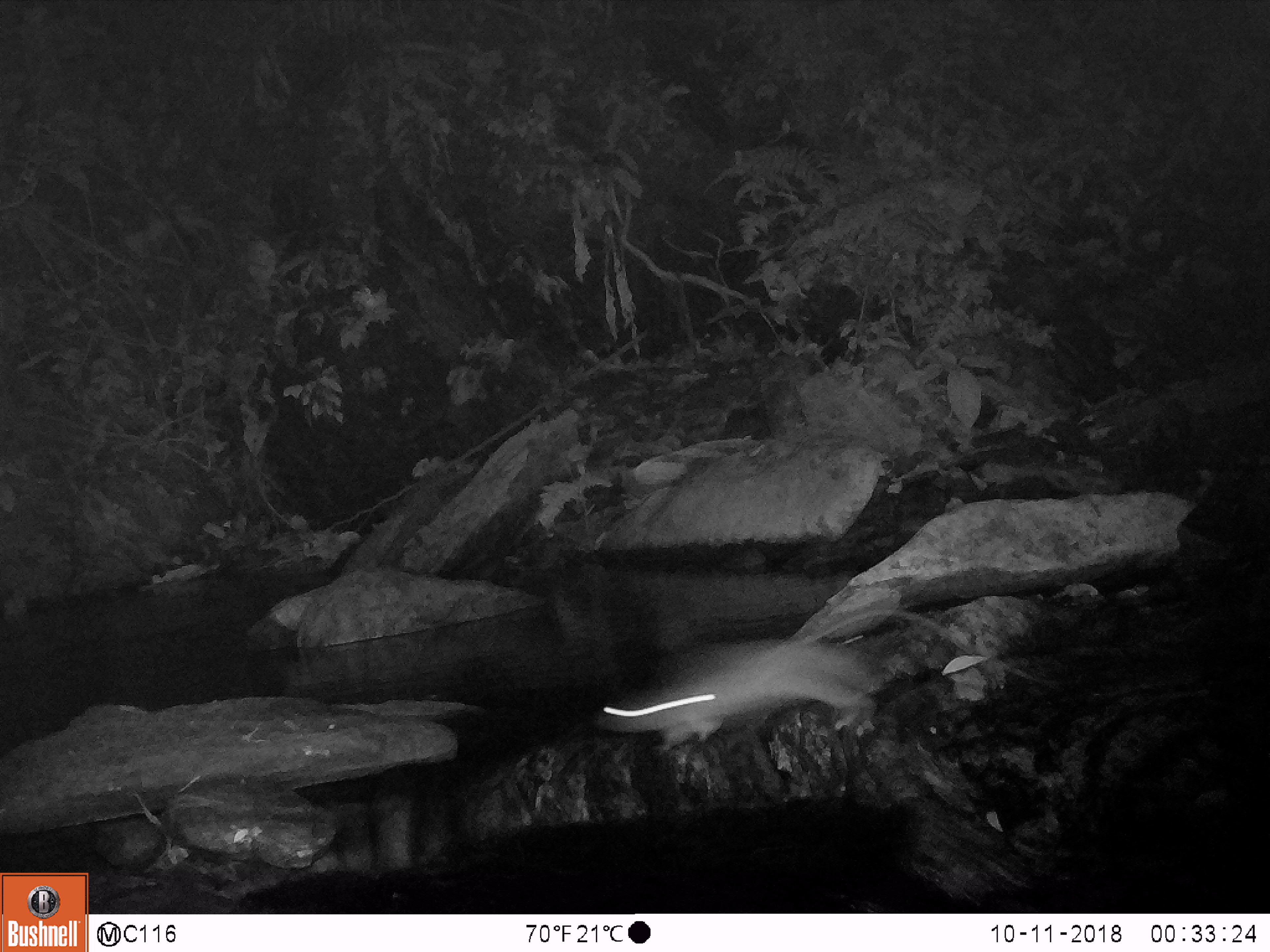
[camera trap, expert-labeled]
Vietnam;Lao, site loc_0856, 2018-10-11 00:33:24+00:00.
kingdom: Animalia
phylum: Chordata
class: Mammalia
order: Rodentia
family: Muridae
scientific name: Muridae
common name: old-world mice and rats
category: unidentified murid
Unidentified murid (old-world mice and rats) (Muridae). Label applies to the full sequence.